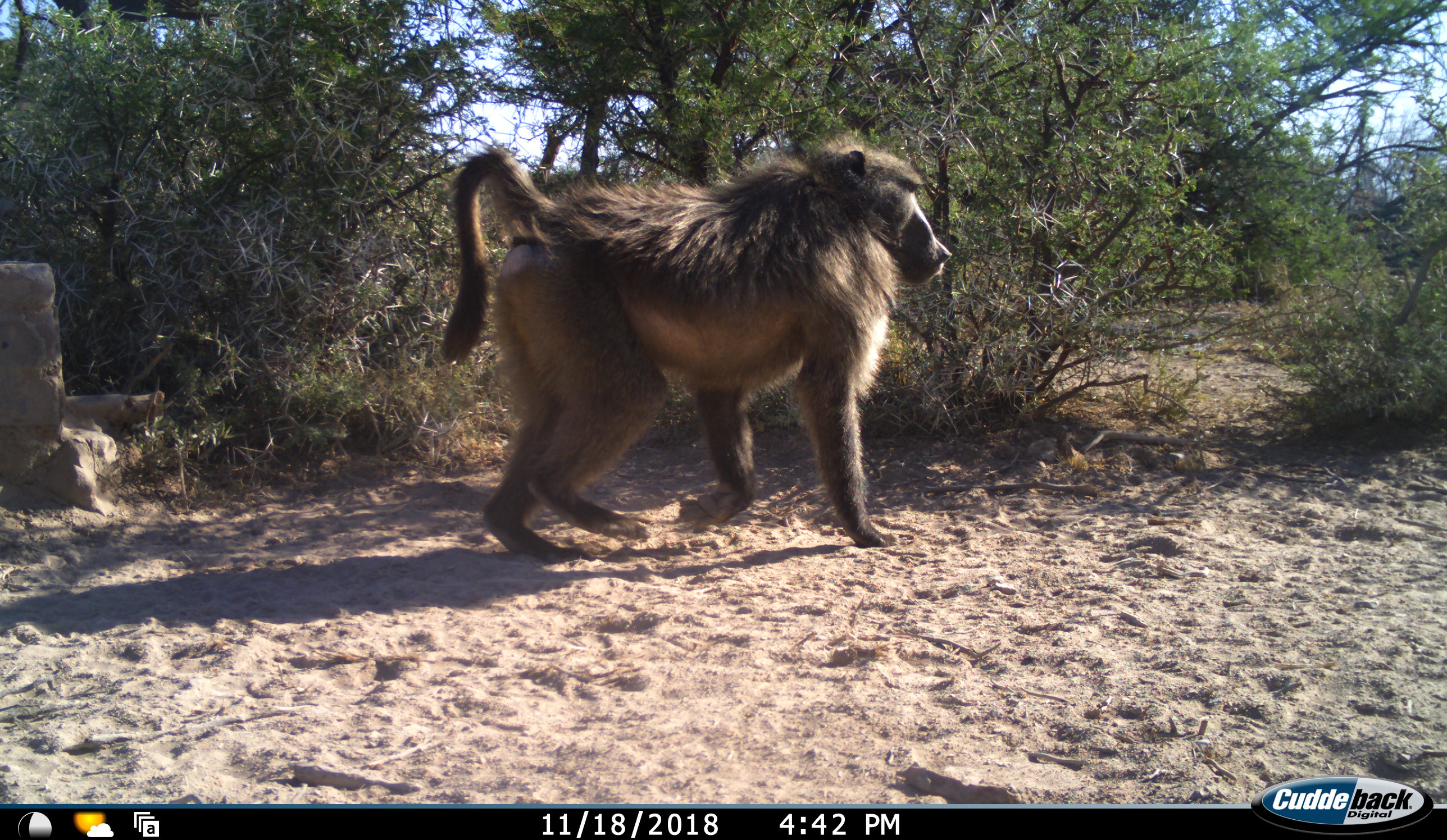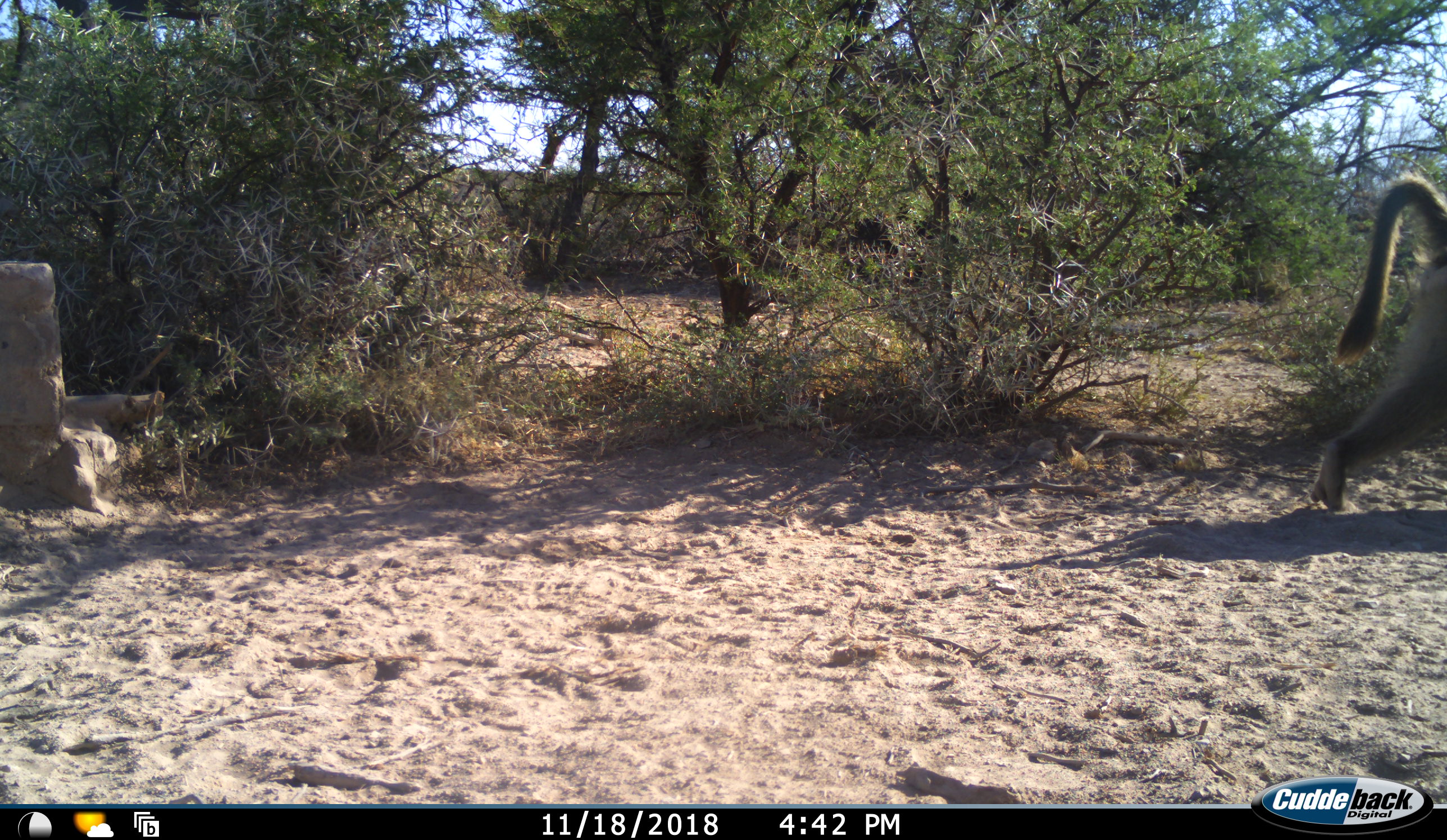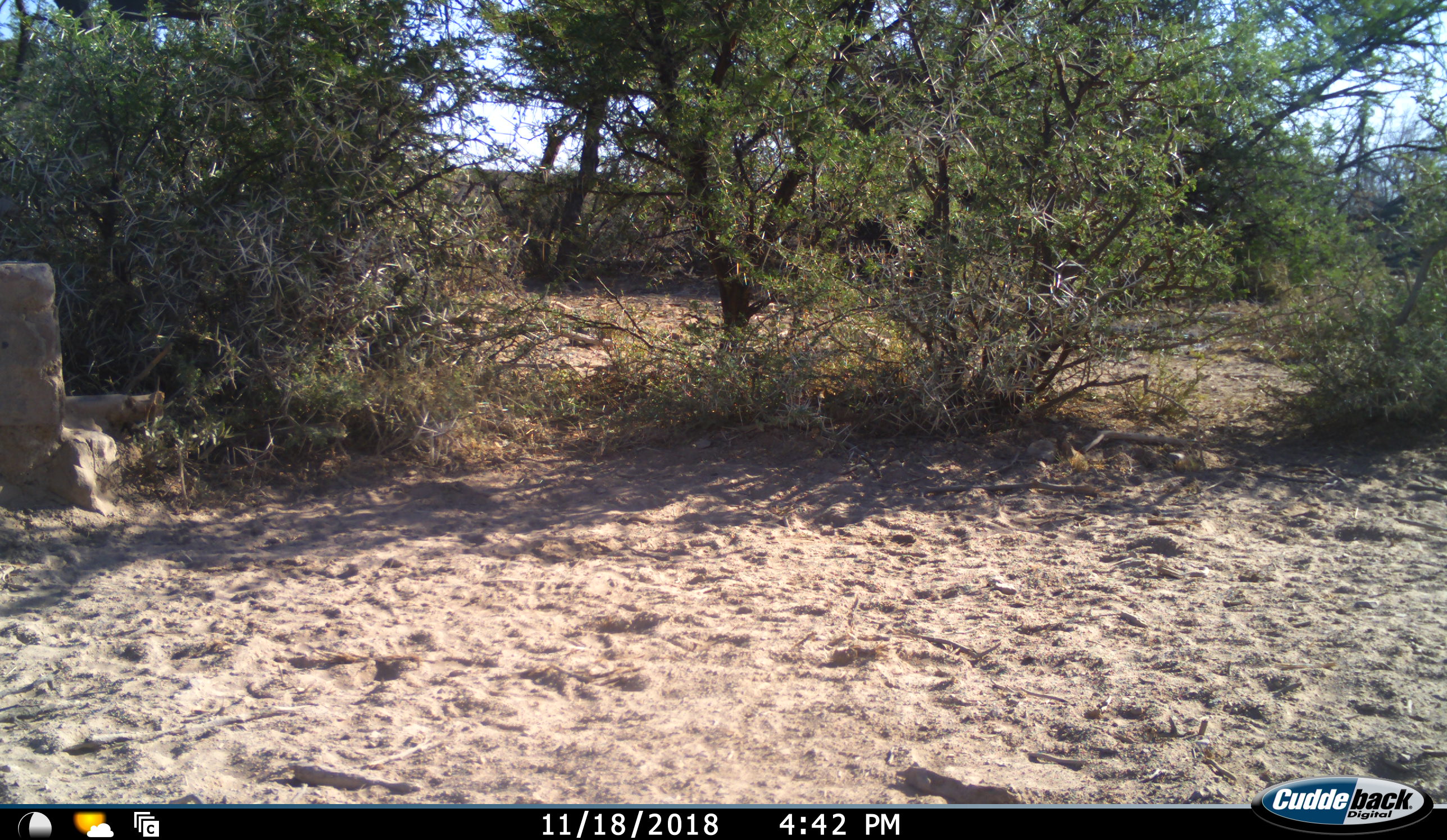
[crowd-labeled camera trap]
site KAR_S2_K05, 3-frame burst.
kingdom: Animalia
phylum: Chordata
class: Mammalia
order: Primates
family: Cercopithecidae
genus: Papio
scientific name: Papio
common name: baboon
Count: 1.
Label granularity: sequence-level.